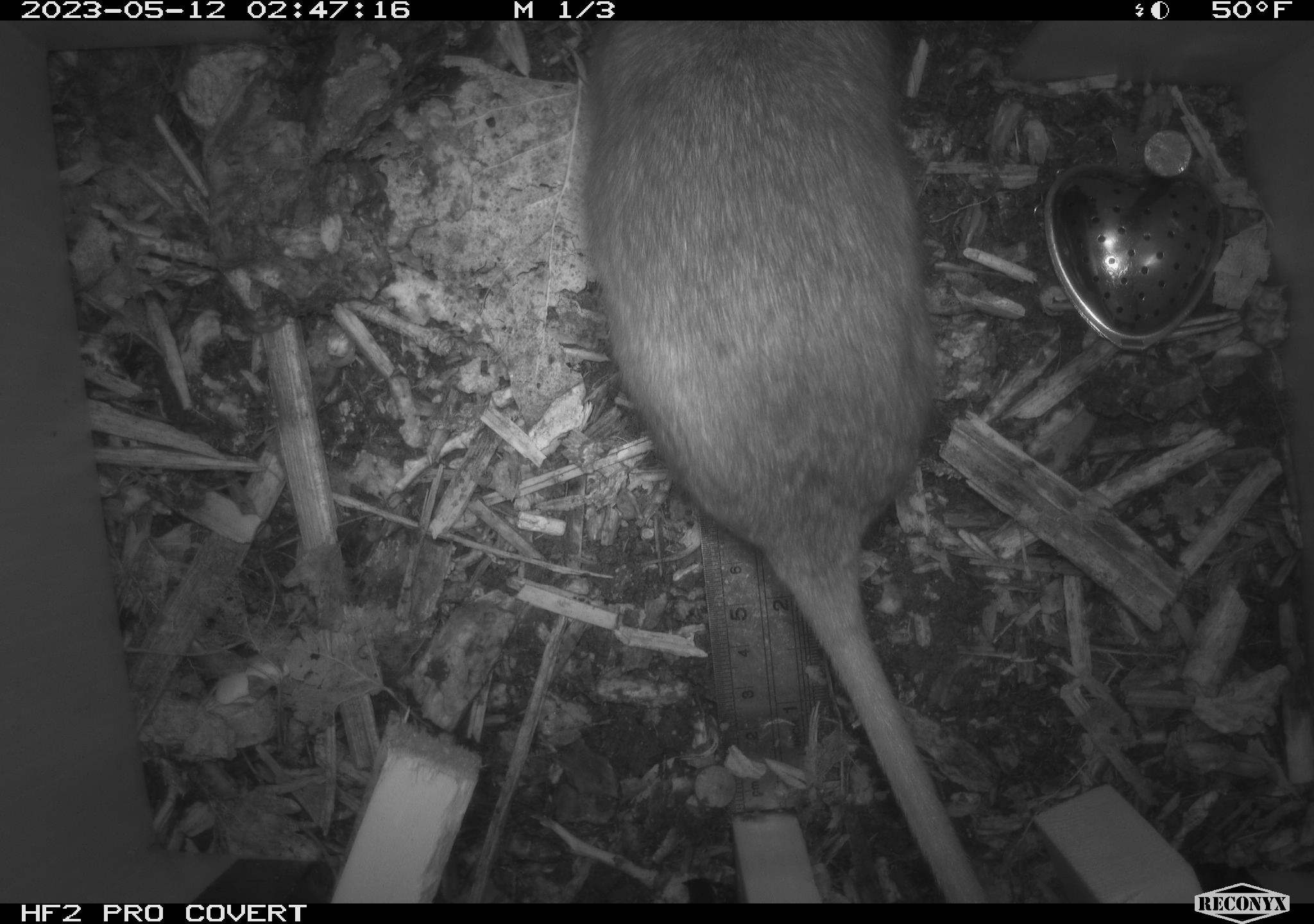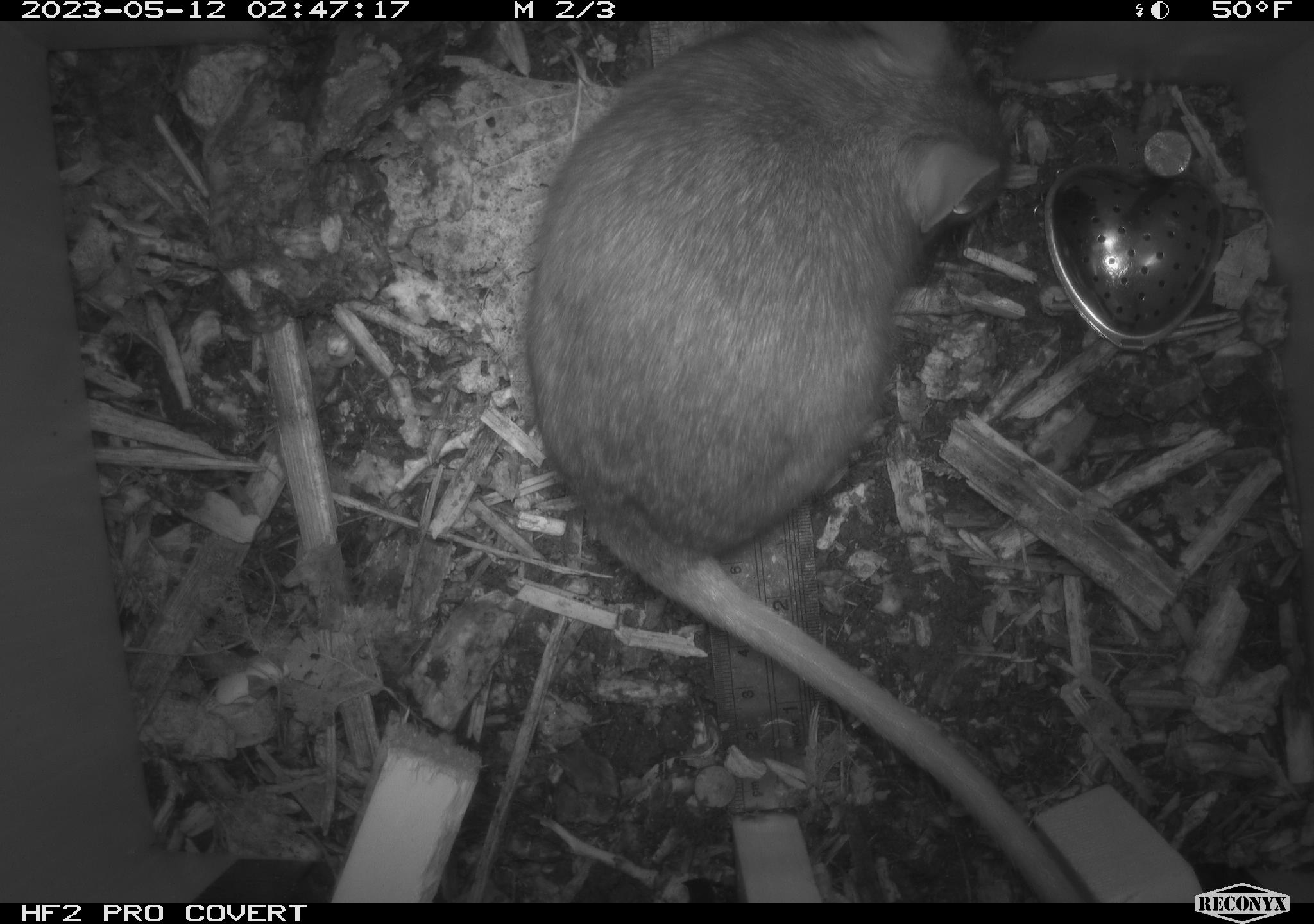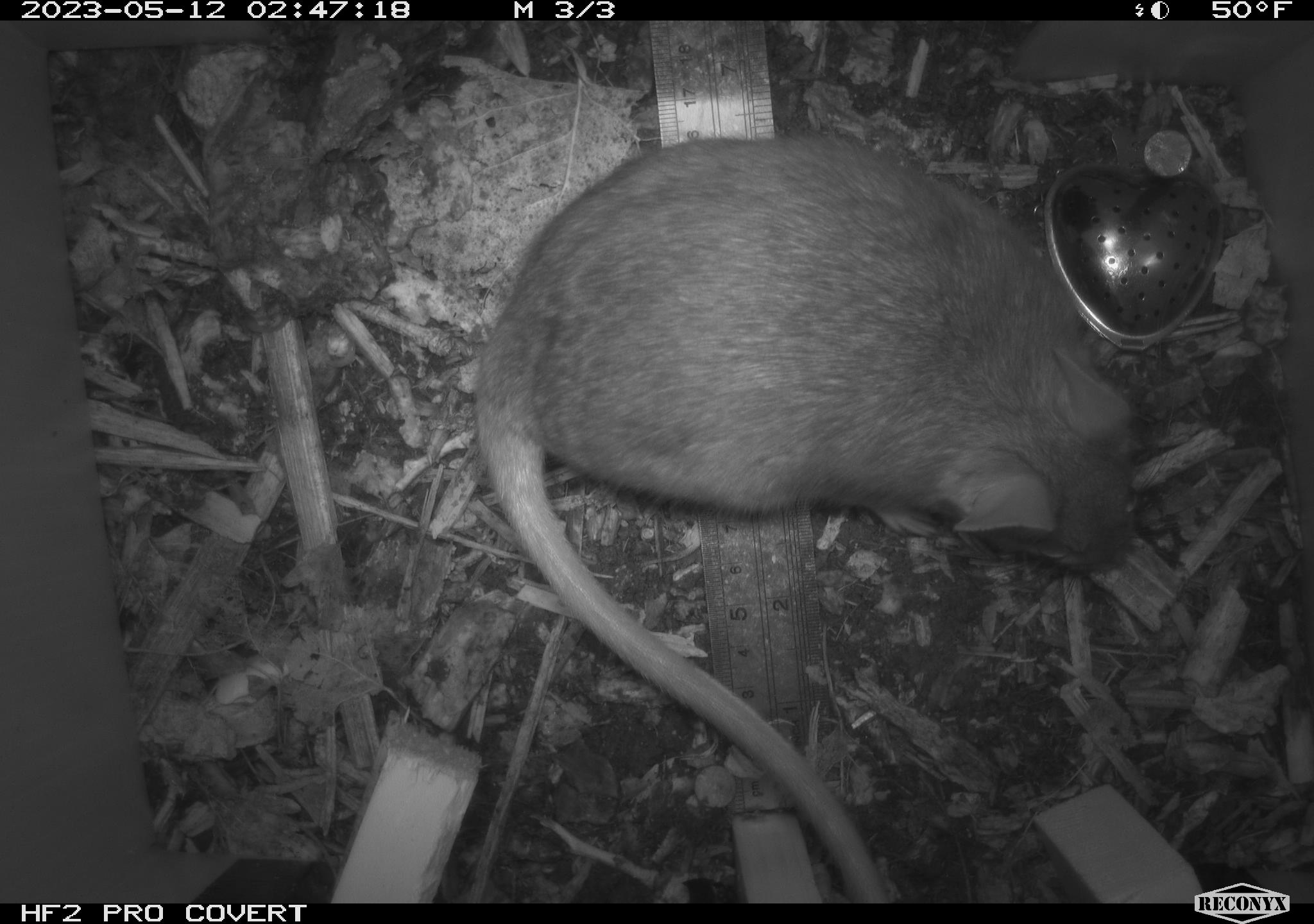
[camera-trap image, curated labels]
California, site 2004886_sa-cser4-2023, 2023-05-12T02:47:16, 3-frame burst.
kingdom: Animalia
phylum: Chordata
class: Mammalia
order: Rodentia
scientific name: Rodentia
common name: woodrat or rat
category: woodrat or rat species